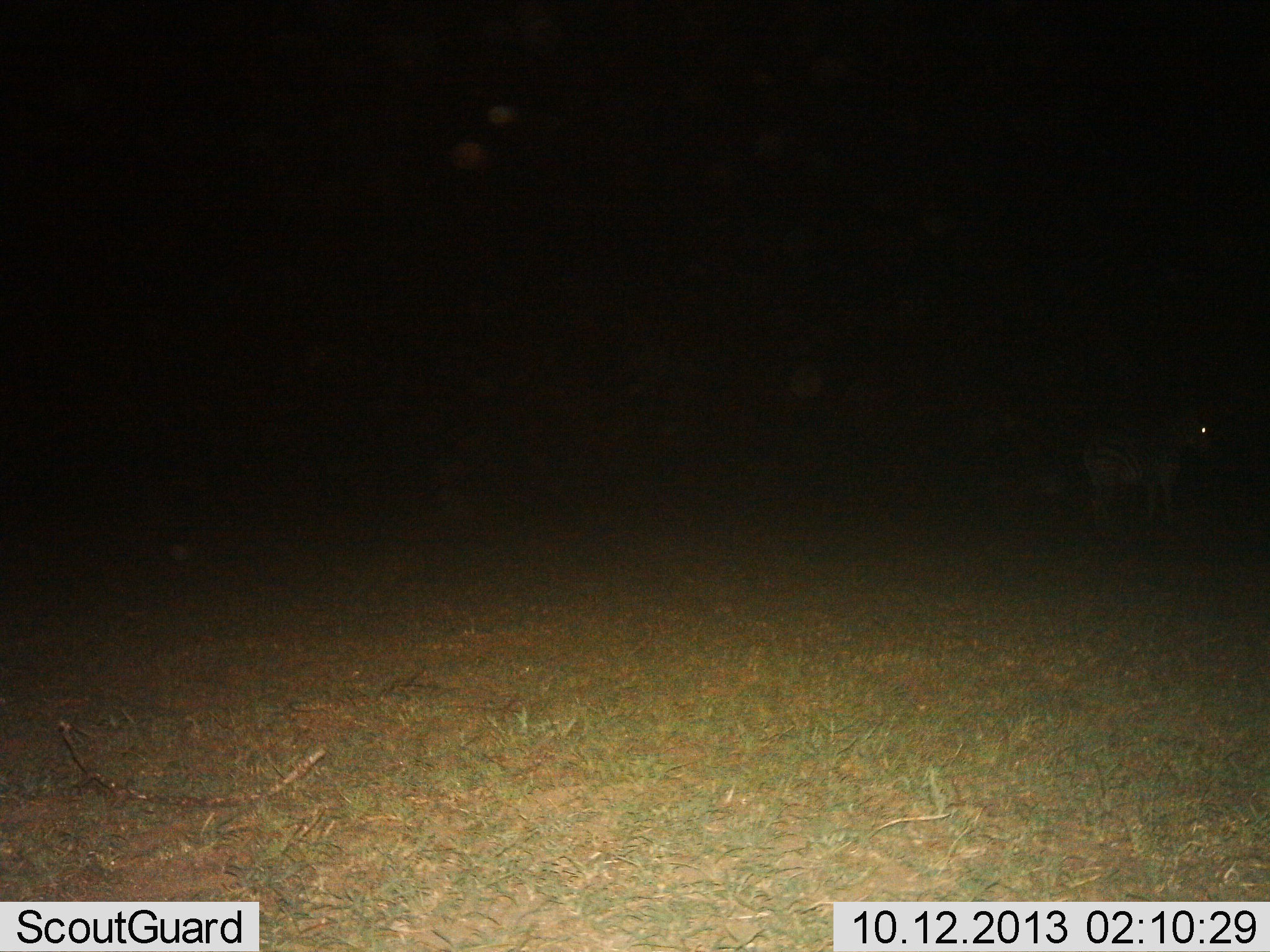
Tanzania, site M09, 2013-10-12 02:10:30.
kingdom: Animalia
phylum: Chordata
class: Mammalia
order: Perissodactyla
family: Equidae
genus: Equus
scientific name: Equus quagga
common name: plains zebra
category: zebra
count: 1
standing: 90%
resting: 0%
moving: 0%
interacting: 10%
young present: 0%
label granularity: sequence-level